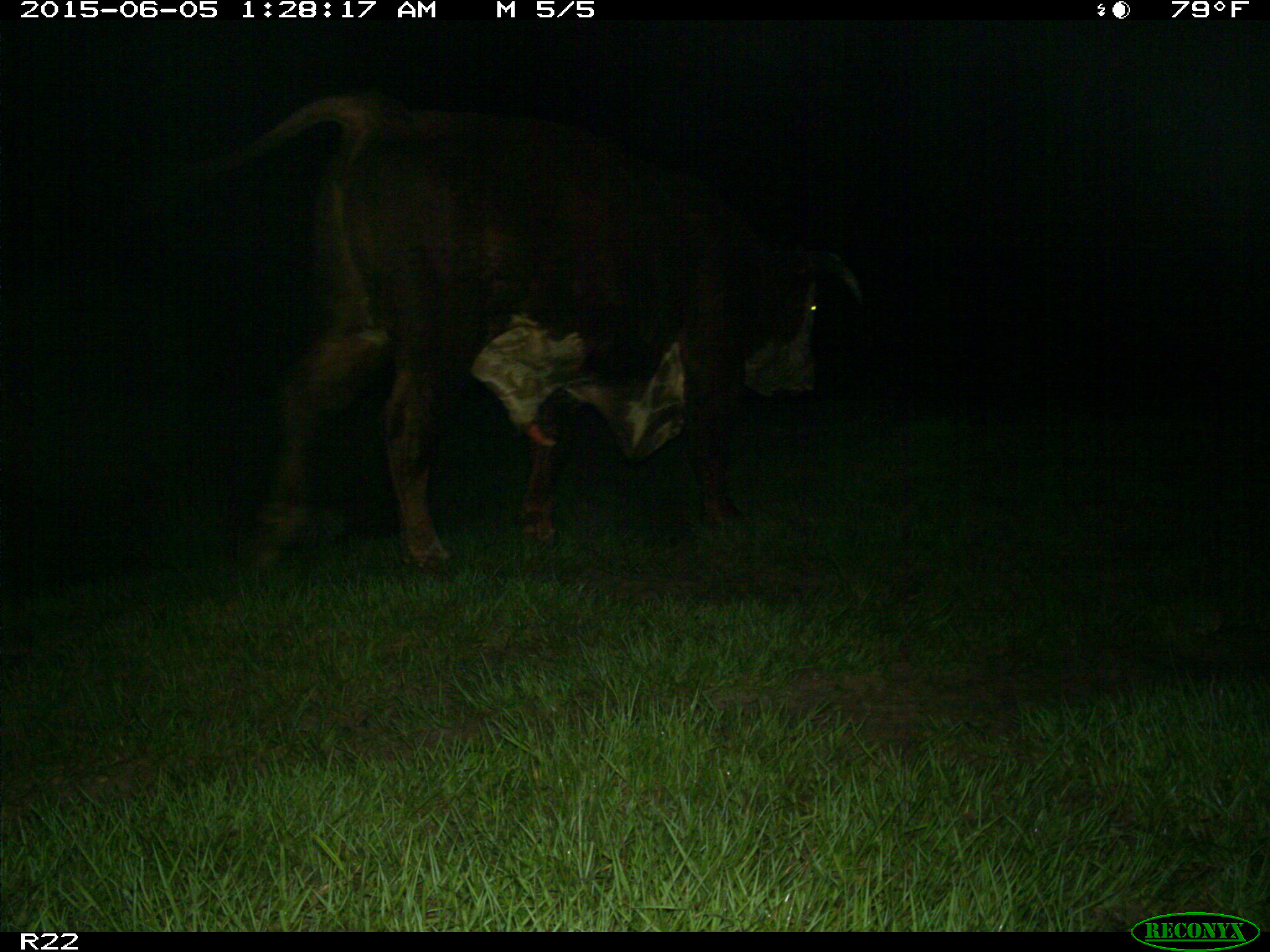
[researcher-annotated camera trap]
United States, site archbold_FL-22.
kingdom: Animalia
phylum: Chordata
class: Mammalia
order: Artiodactyla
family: Bovidae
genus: Bos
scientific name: Bos taurus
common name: domestic cow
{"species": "Bos taurus (domestic cow)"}